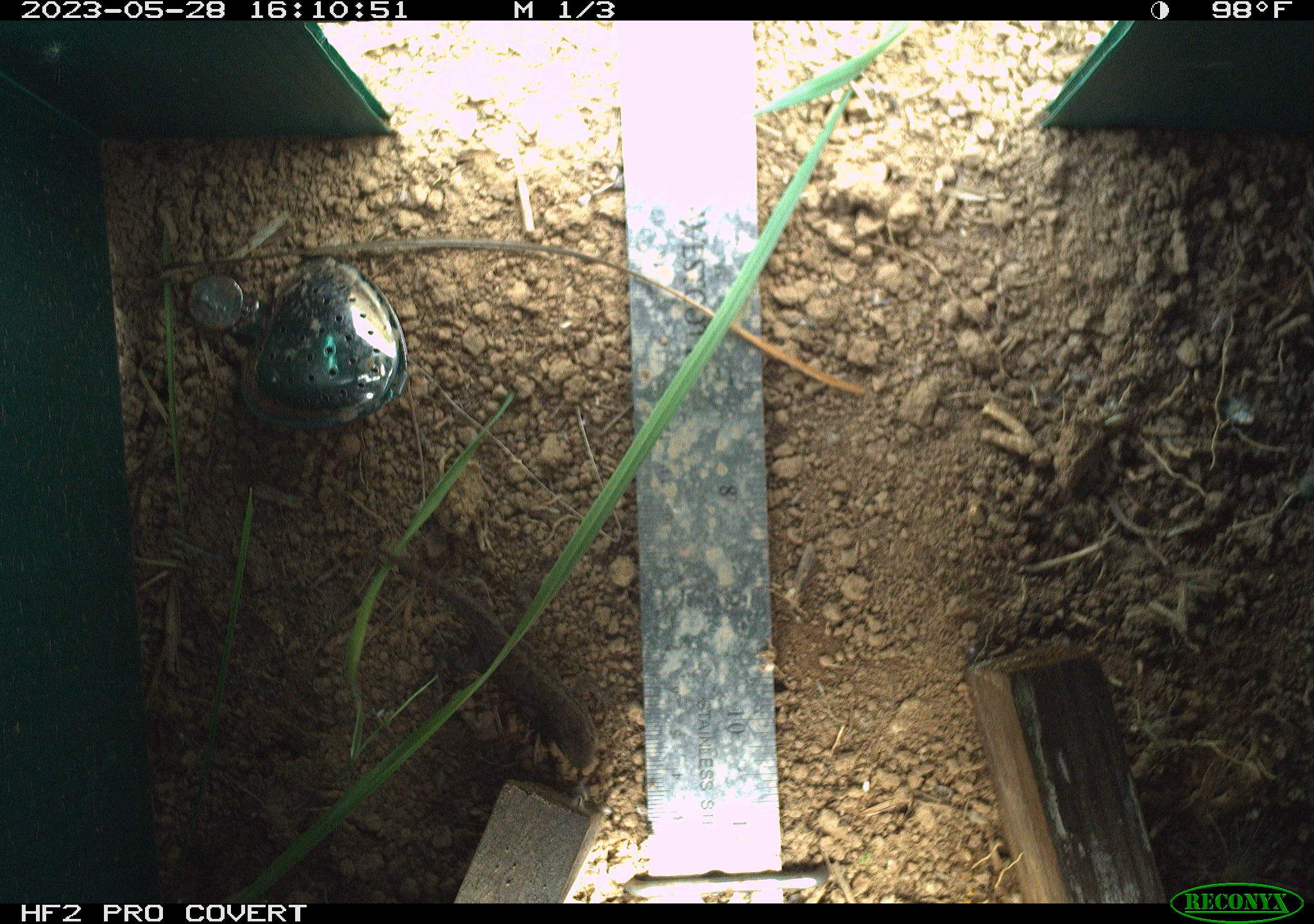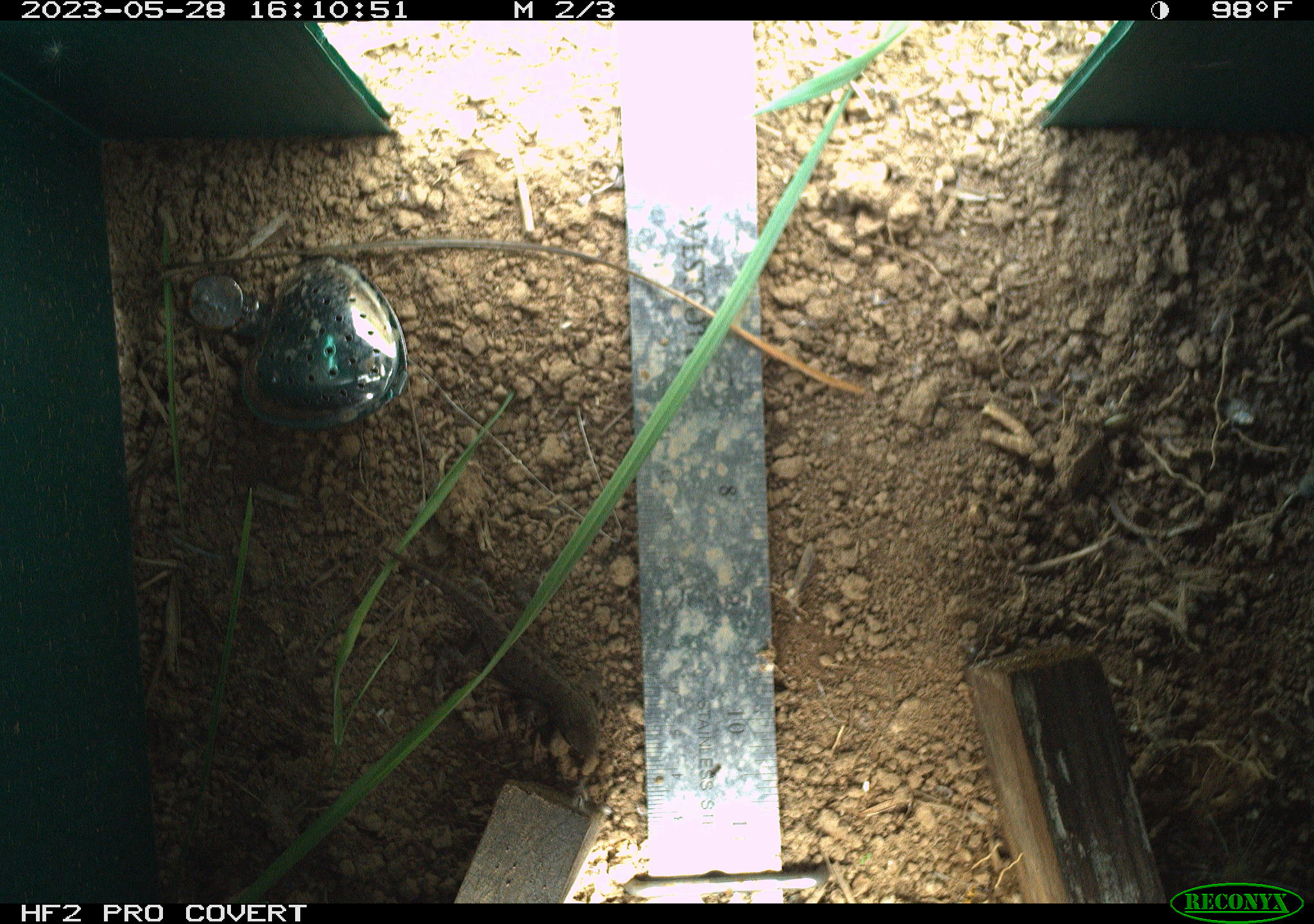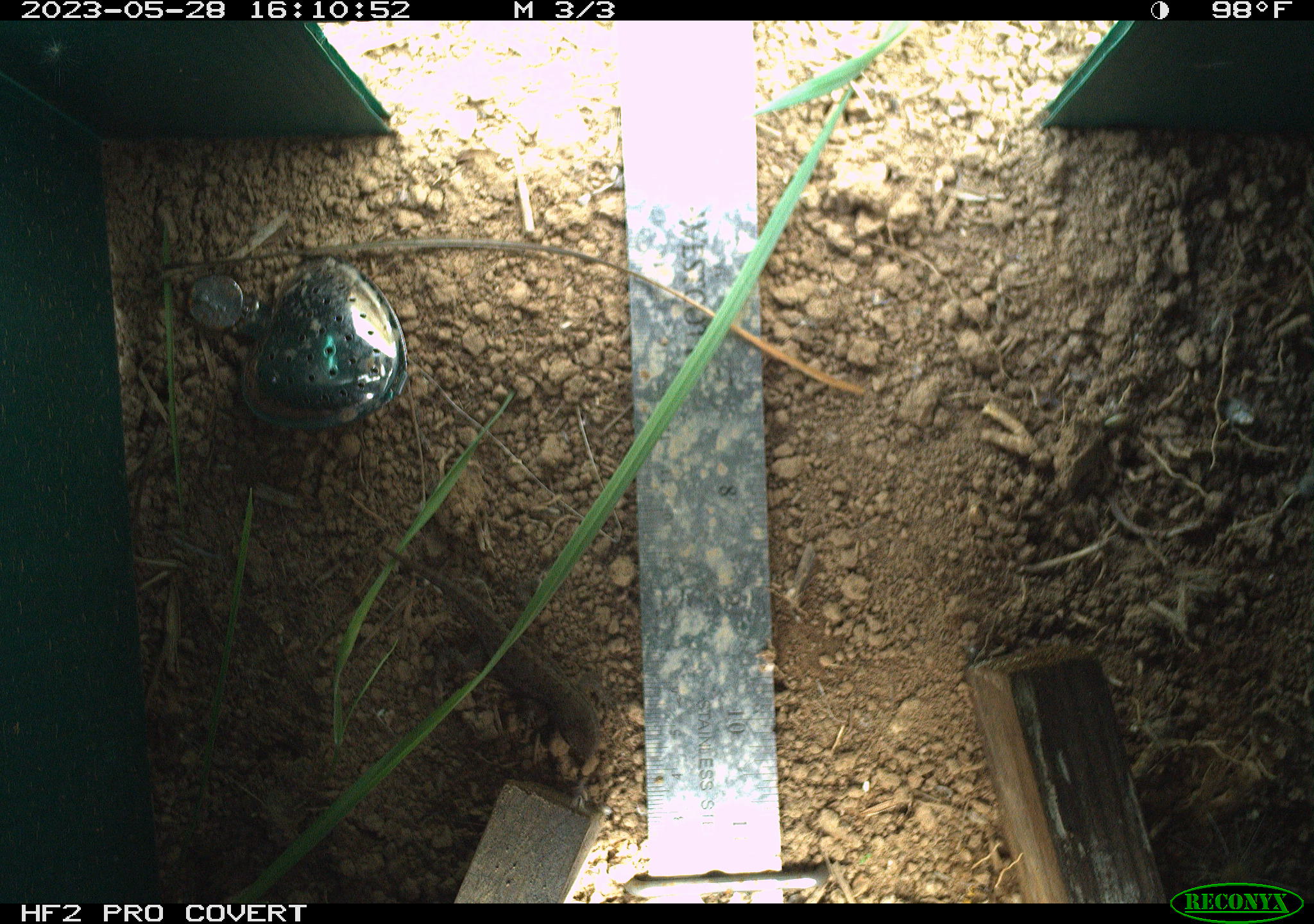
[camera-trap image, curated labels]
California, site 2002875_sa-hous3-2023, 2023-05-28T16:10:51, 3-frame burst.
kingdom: Animalia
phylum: Chordata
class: Reptilia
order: Squamata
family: Phrynosomatidae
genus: Sceloporus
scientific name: Sceloporus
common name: spiny lizards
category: sceloporus species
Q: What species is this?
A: Sceloporus species (spiny lizards) (Sceloporus).